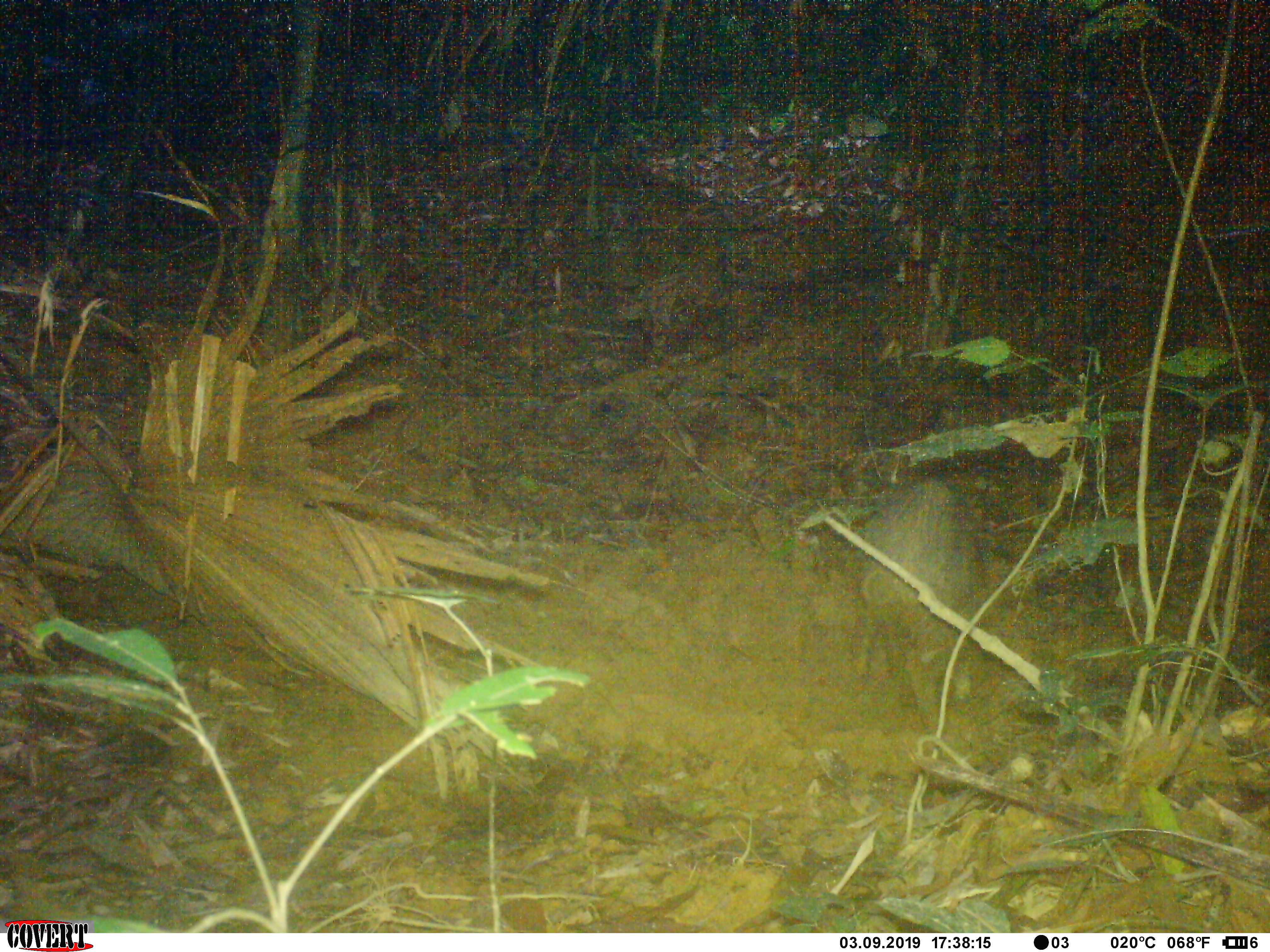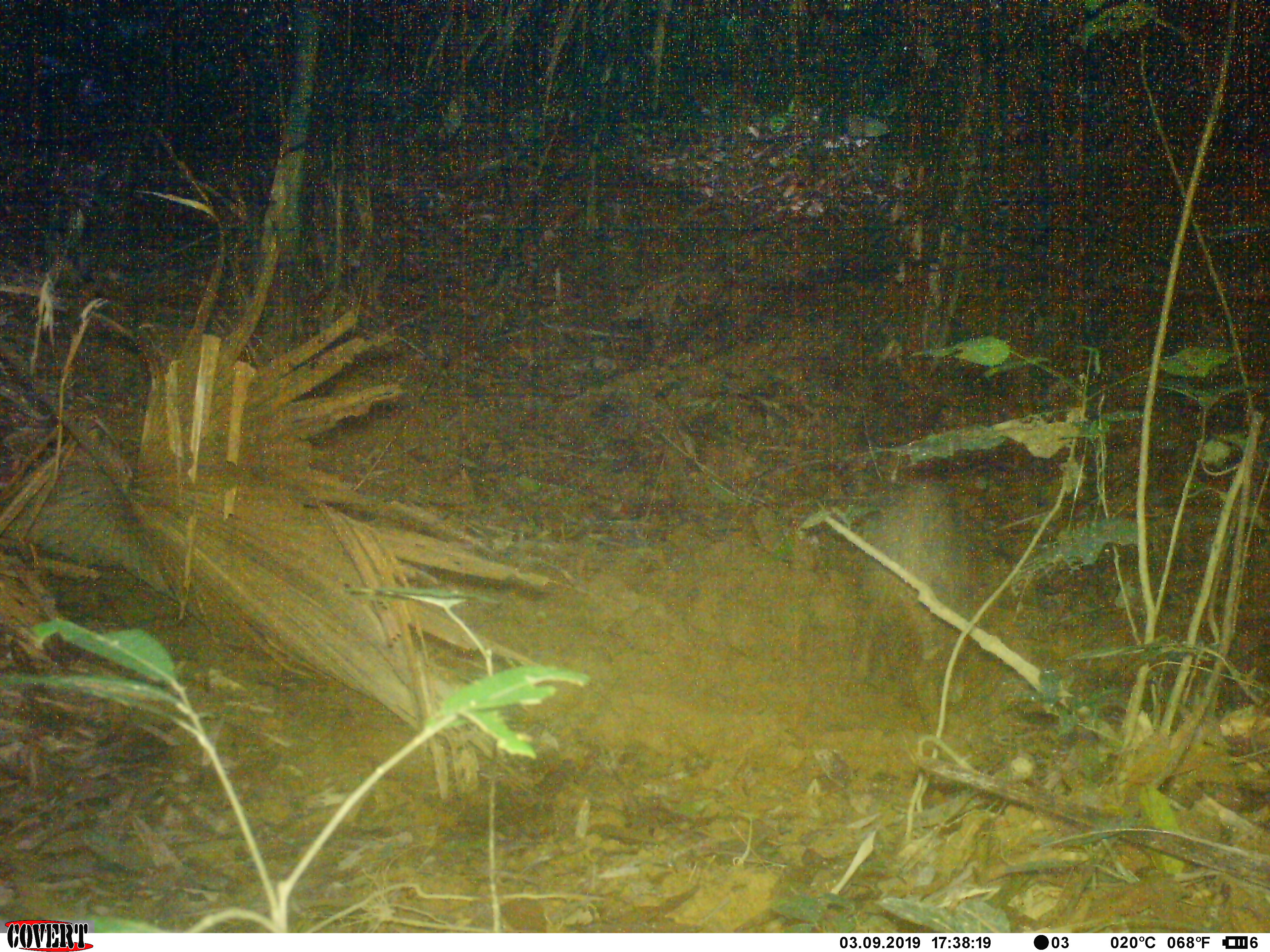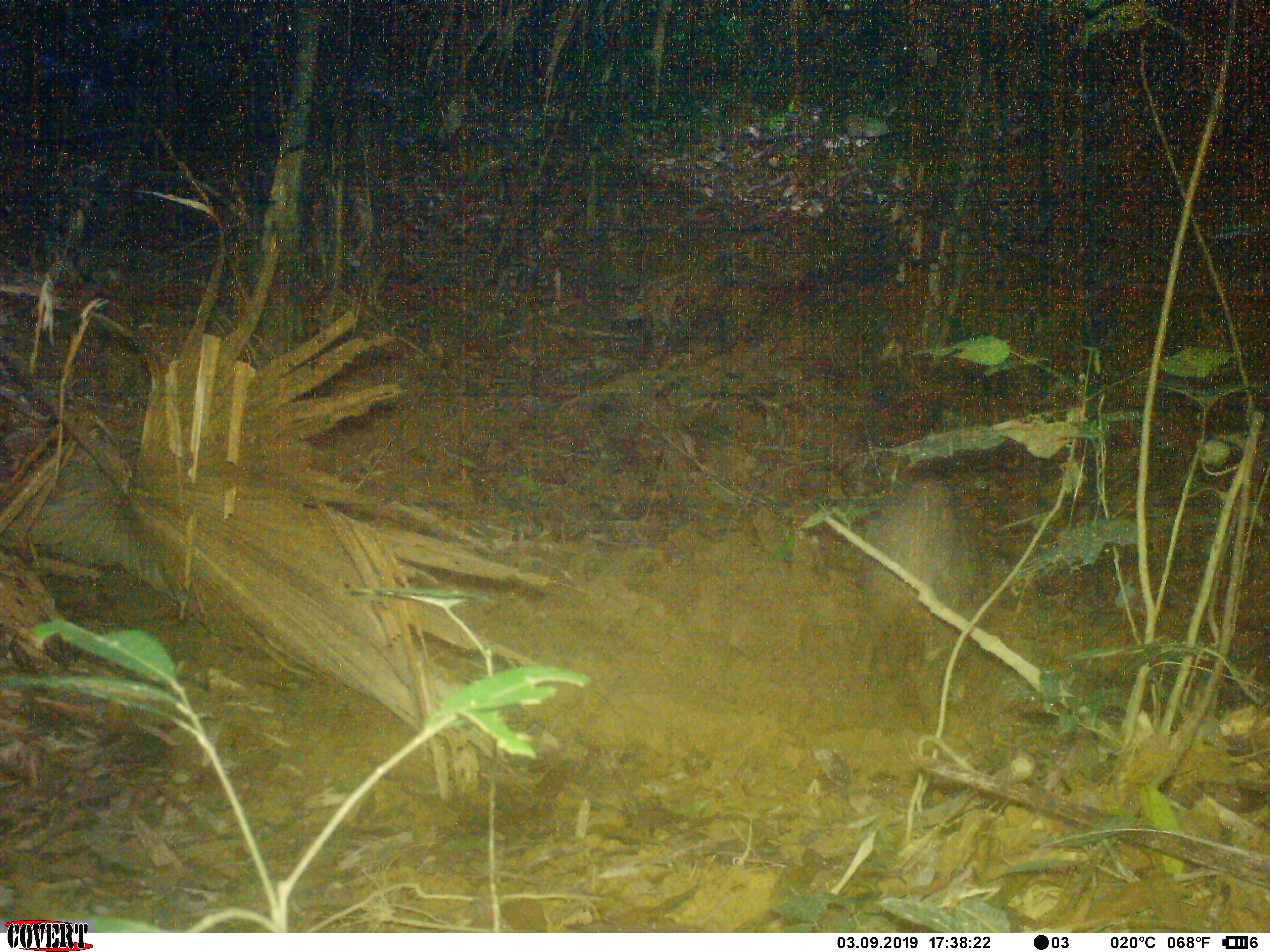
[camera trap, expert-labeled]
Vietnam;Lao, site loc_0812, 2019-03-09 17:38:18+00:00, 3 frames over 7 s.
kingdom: Animalia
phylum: Chordata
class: Mammalia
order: Artiodactyla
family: Suidae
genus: Sus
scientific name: Sus scrofa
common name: eurasian wild pig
Eurasian wild pig (Sus scrofa). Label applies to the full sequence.